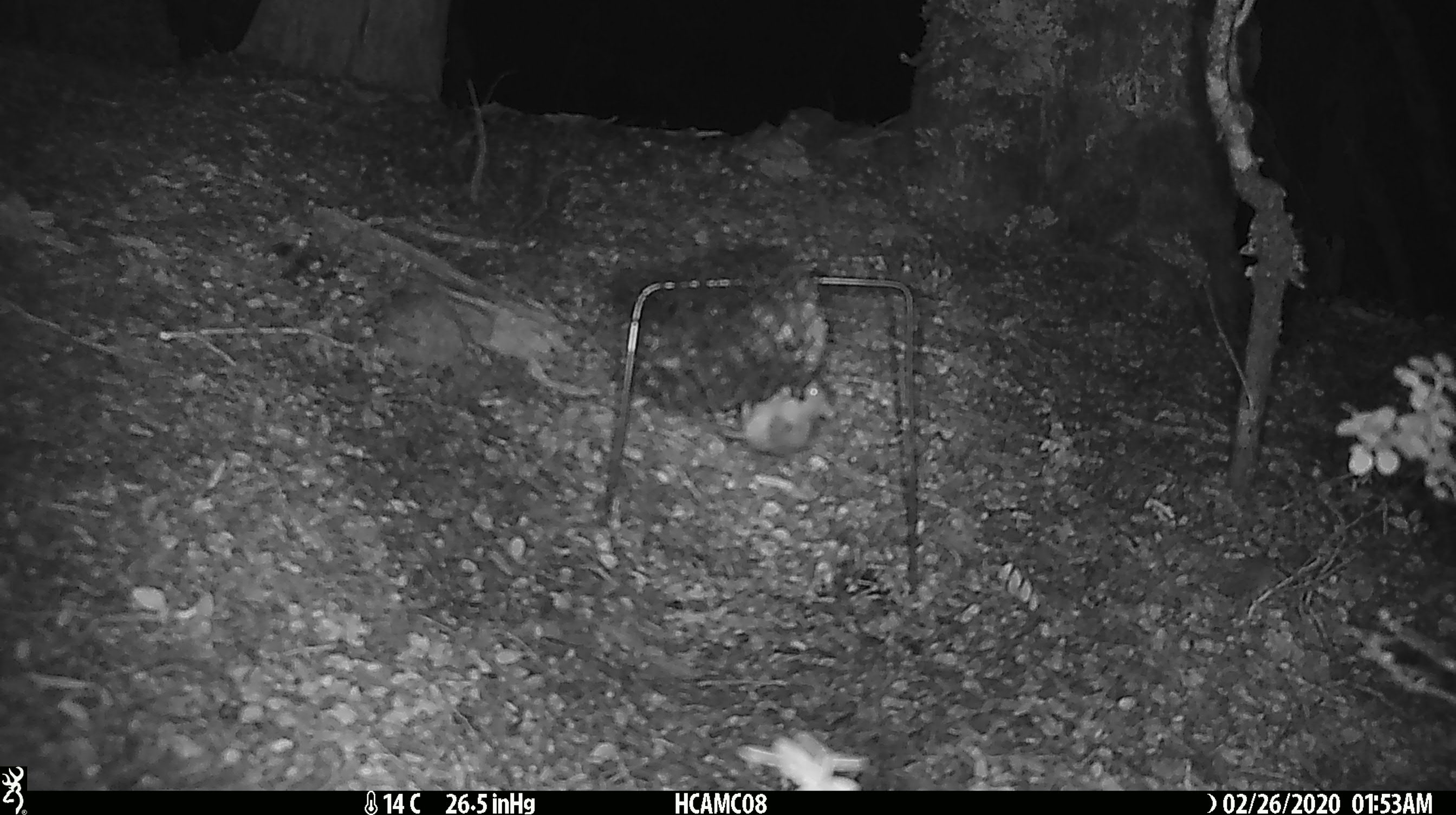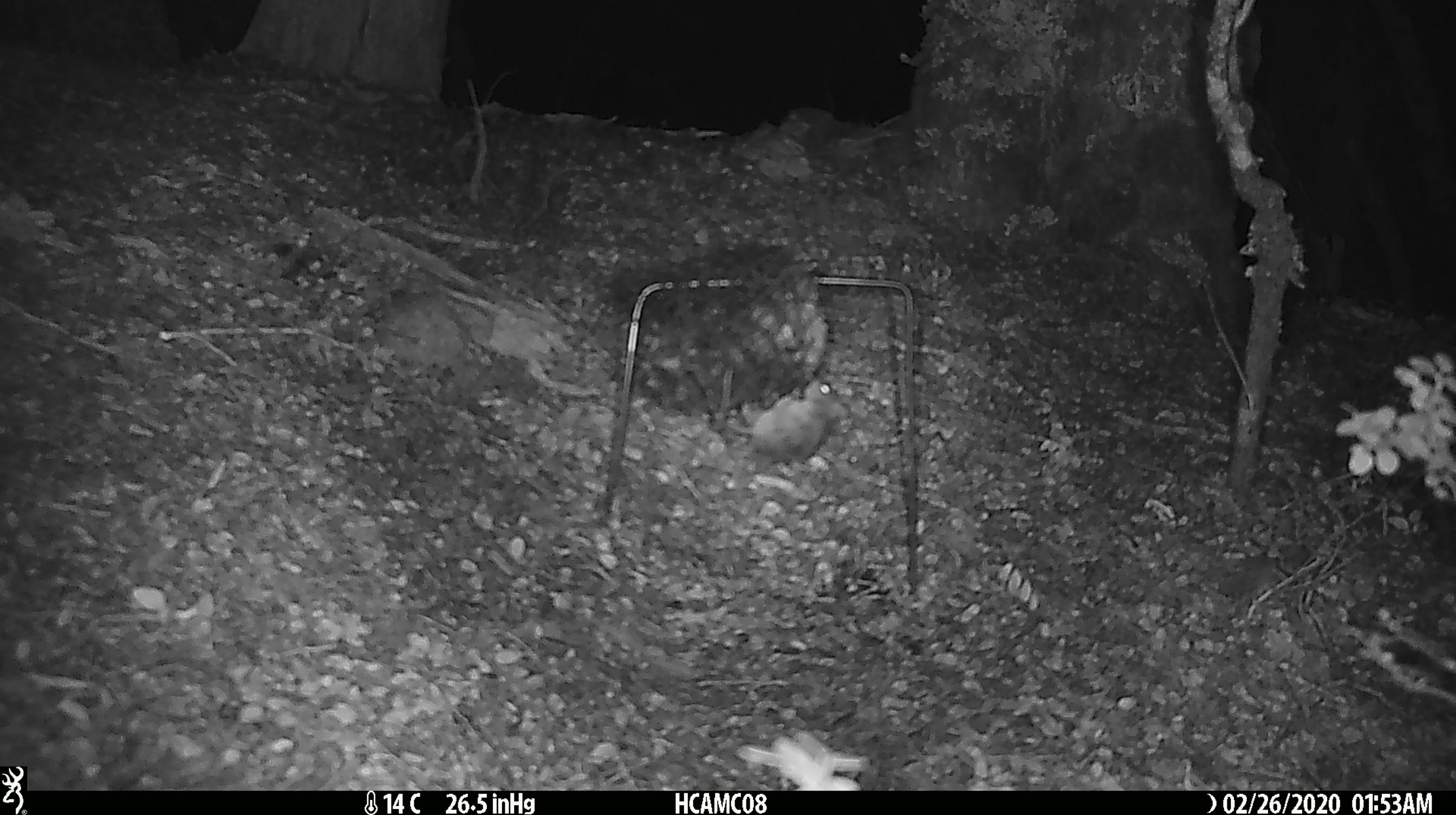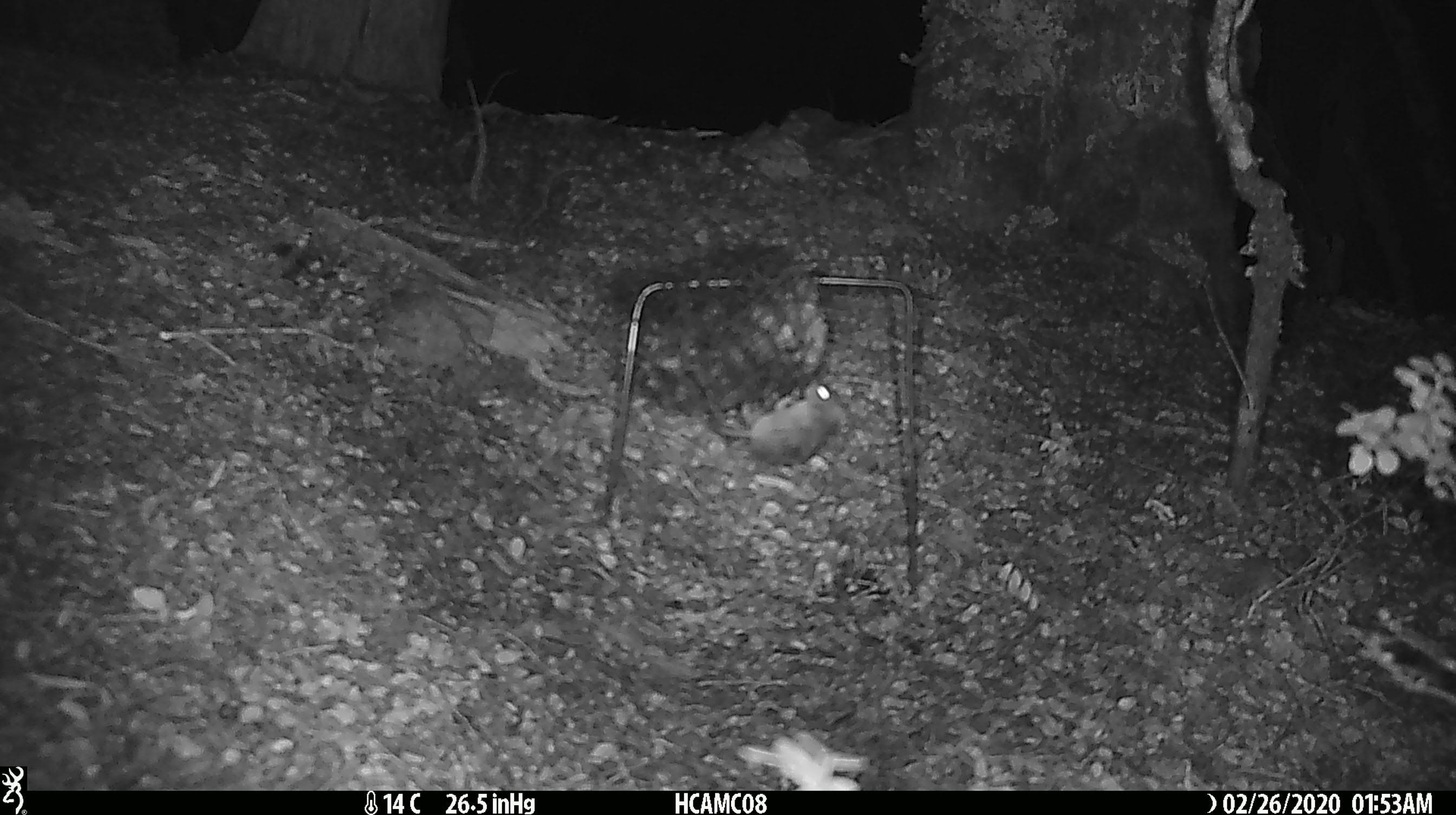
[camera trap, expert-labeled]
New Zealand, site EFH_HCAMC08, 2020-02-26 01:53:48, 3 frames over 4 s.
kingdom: Animalia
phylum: Chordata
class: Mammalia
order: Rodentia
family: Muridae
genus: Mus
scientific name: Mus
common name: mouse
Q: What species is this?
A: Mouse (Mus).